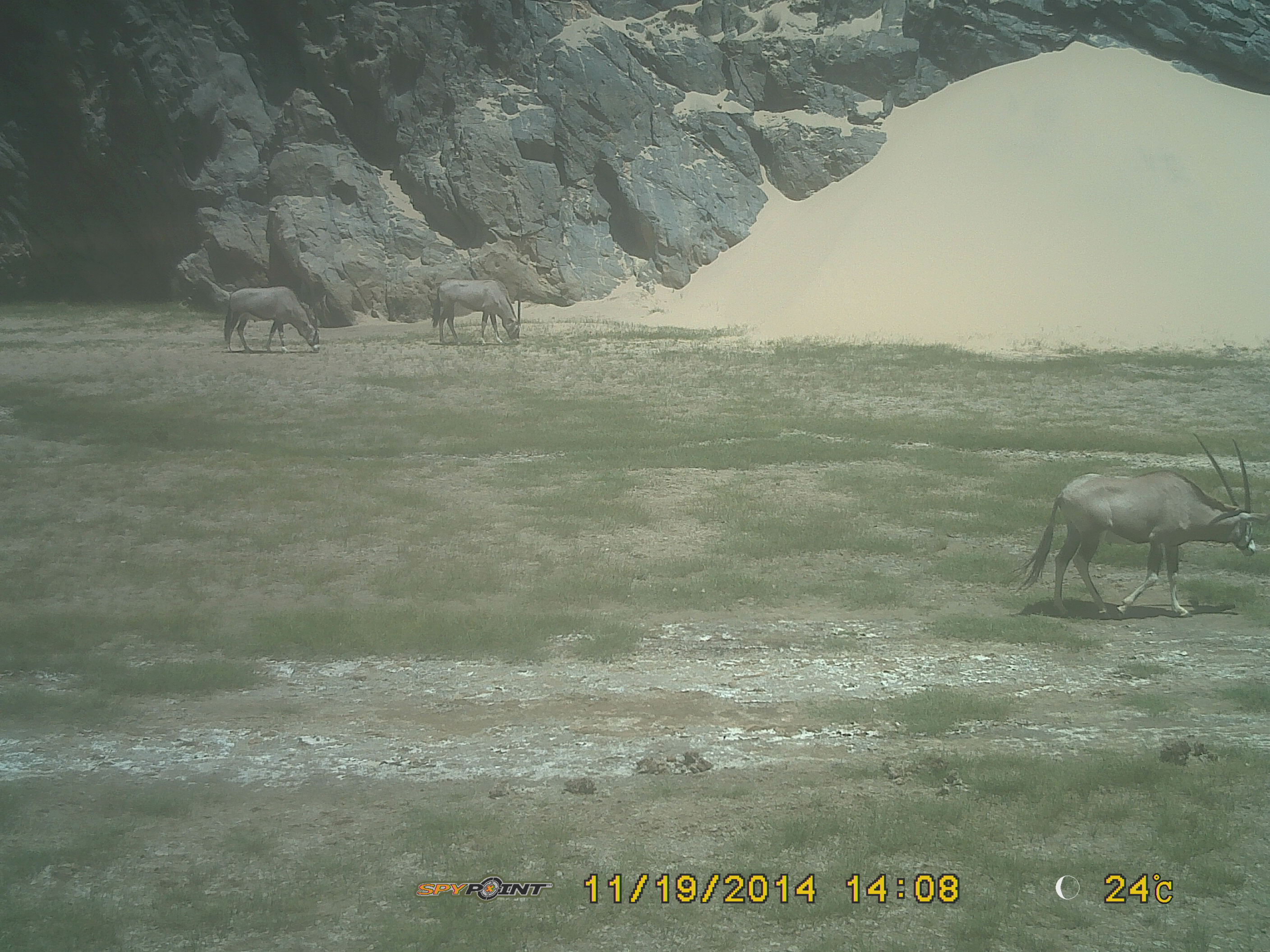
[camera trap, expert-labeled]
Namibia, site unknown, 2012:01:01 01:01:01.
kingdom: Animalia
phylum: Chordata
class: Mammalia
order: Artiodactyla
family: Bovidae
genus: Oryx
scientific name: Oryx gazella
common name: gemsbok